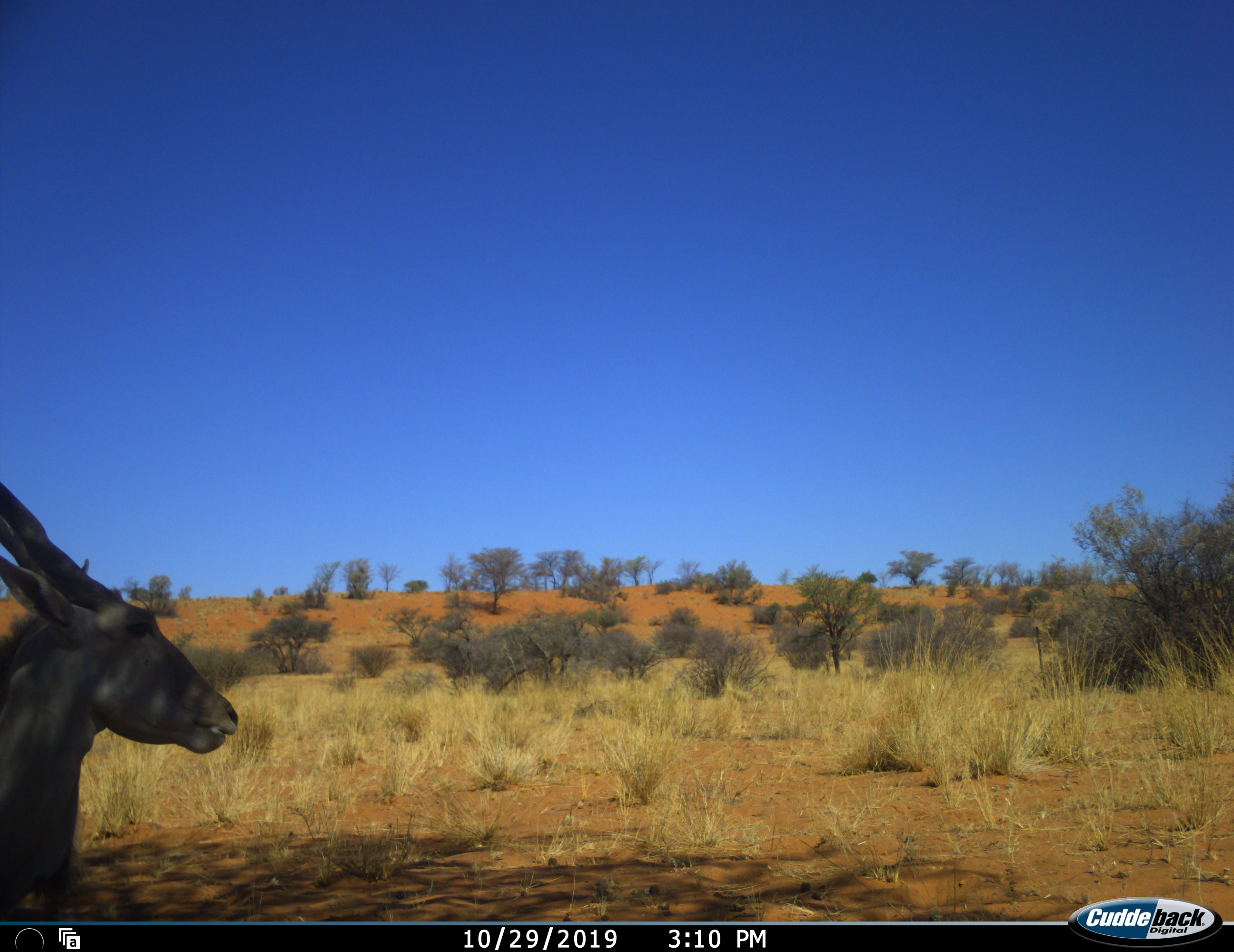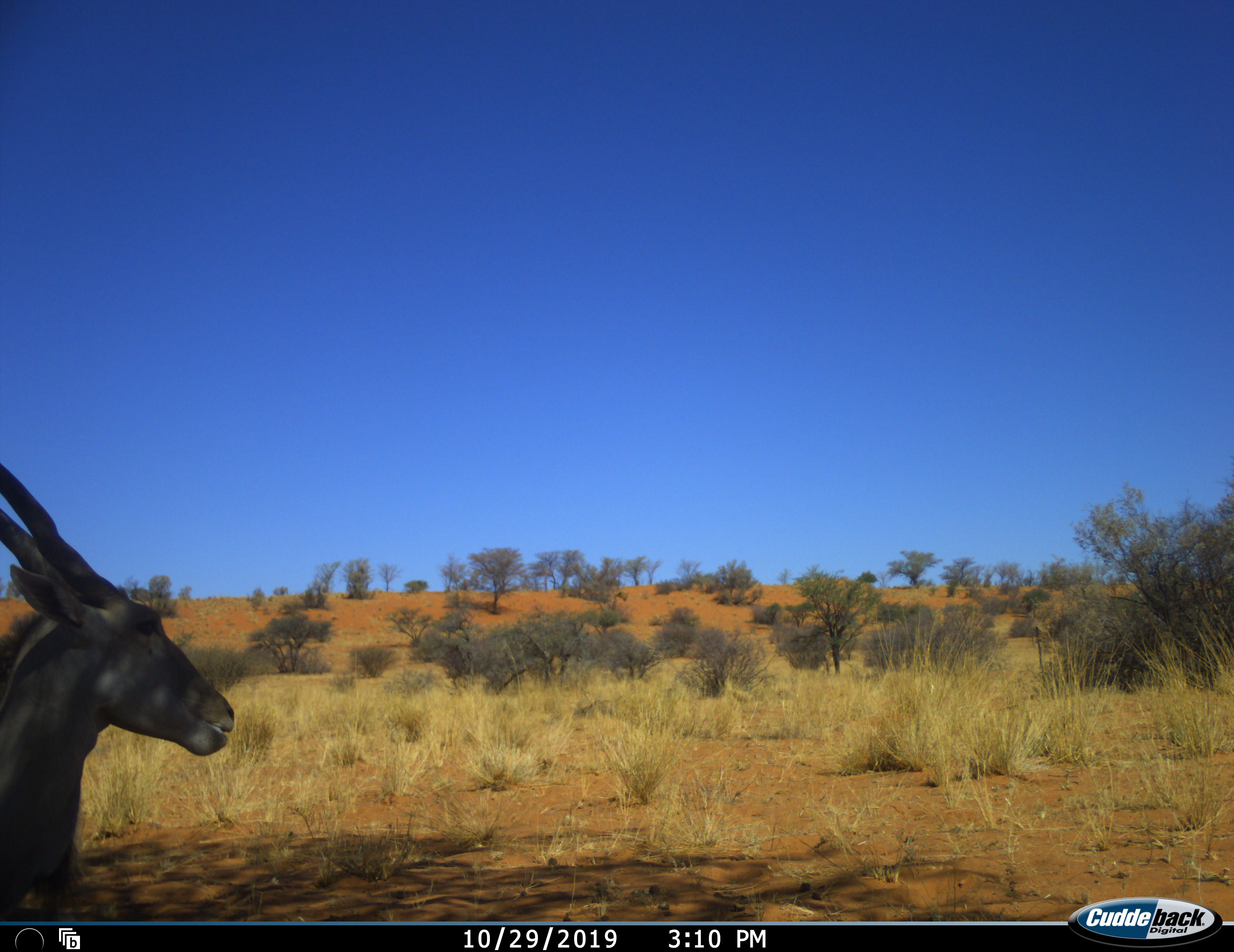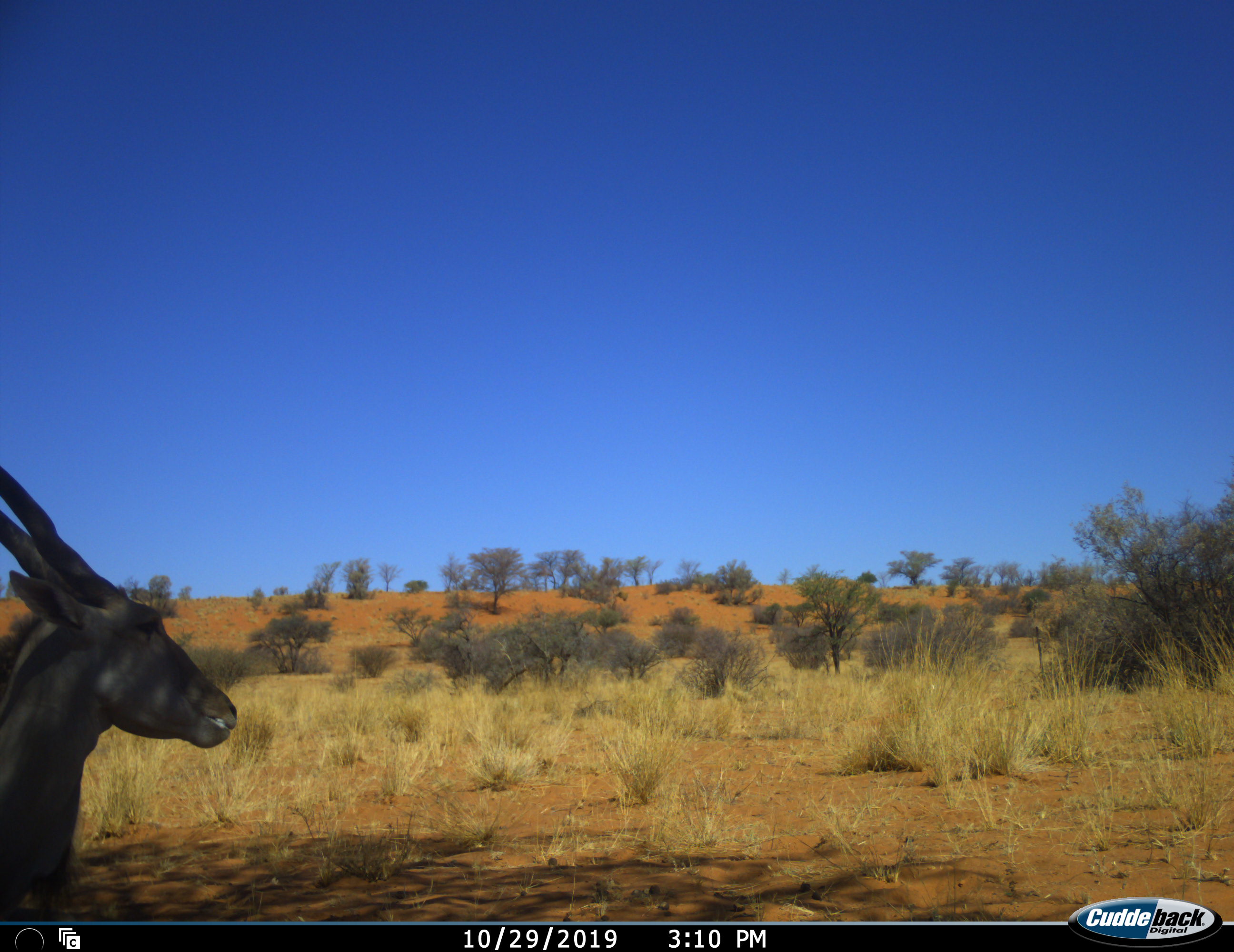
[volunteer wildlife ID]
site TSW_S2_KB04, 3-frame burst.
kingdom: Animalia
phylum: Chordata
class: Mammalia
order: Artiodactyla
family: Bovidae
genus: Tragelaphus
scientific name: Tragelaphus oryx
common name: eland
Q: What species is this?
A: Eland (Tragelaphus oryx).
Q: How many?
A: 1.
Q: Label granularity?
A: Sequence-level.